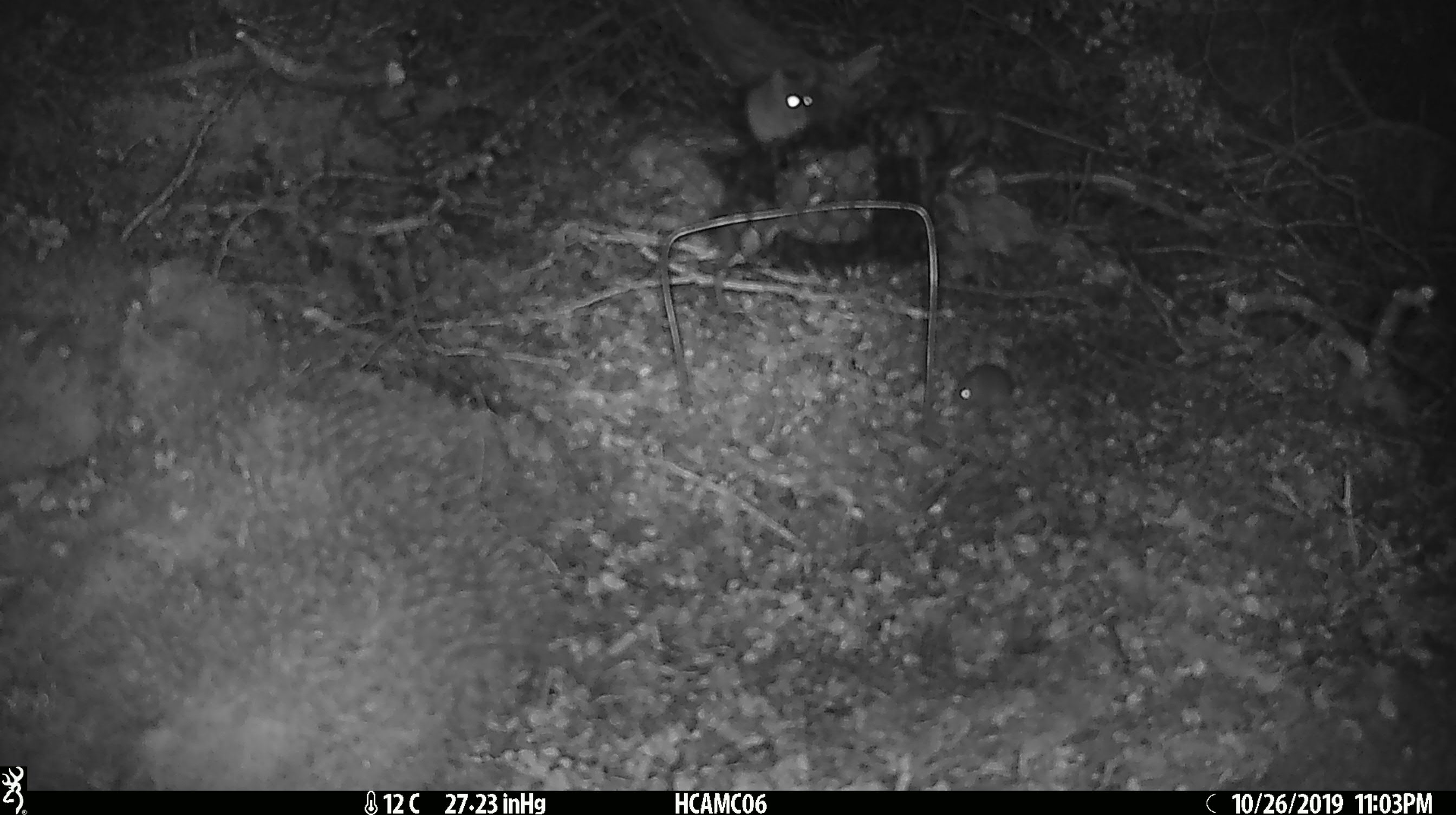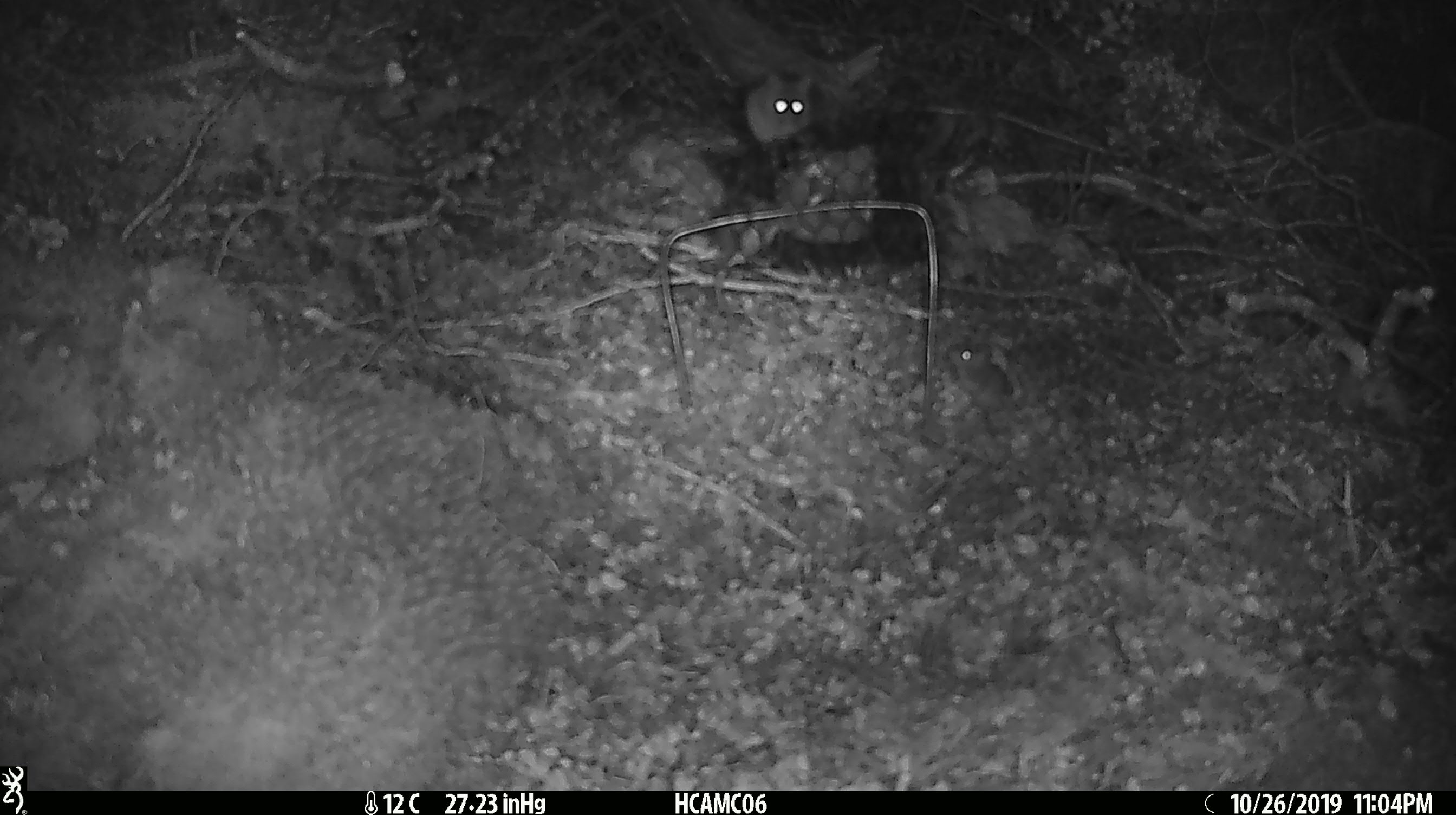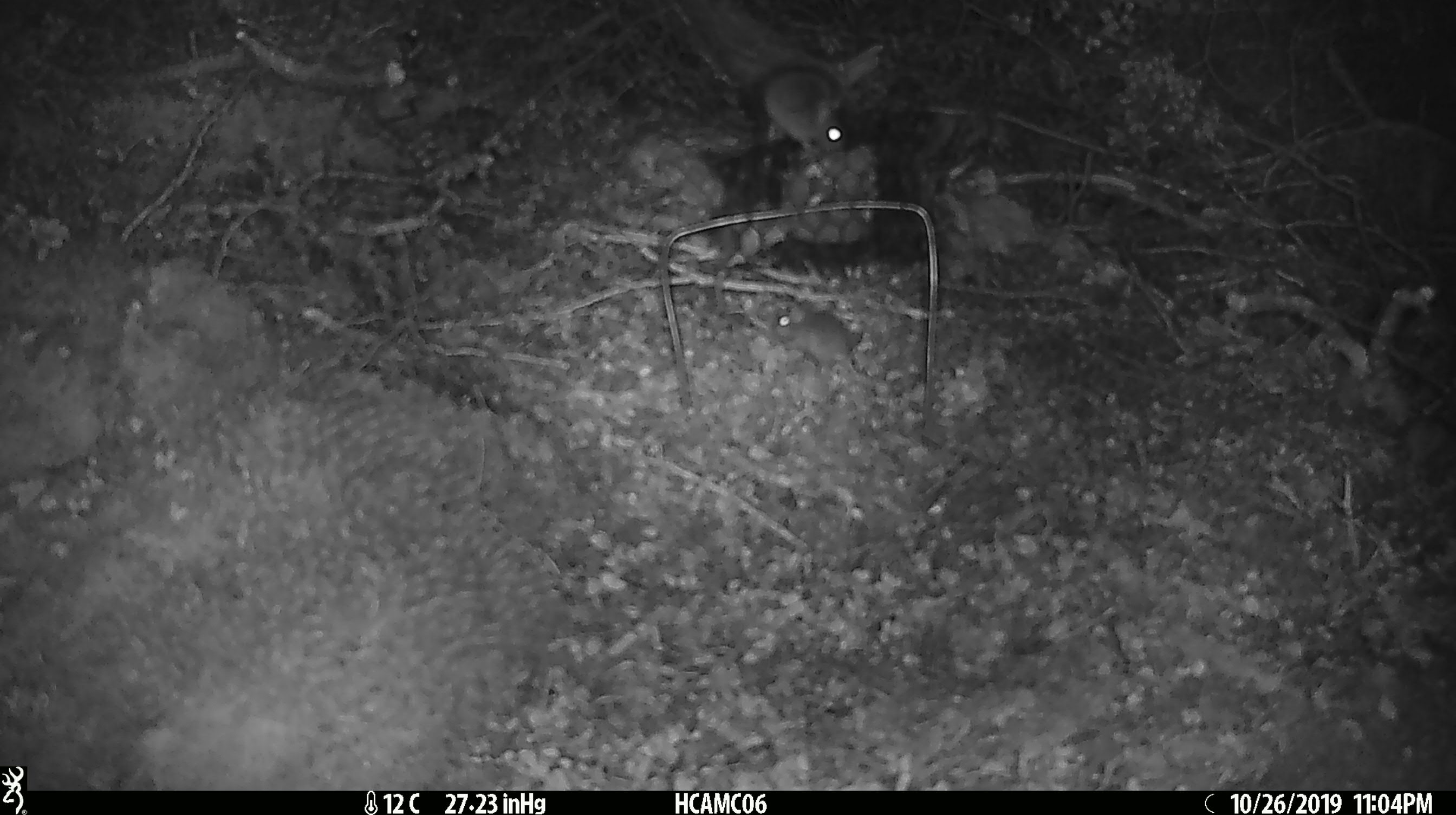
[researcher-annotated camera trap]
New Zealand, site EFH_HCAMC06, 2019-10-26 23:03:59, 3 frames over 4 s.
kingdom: Animalia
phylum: Chordata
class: Mammalia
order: Rodentia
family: Muridae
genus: Mus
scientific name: Mus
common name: mouse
Mouse (Mus).